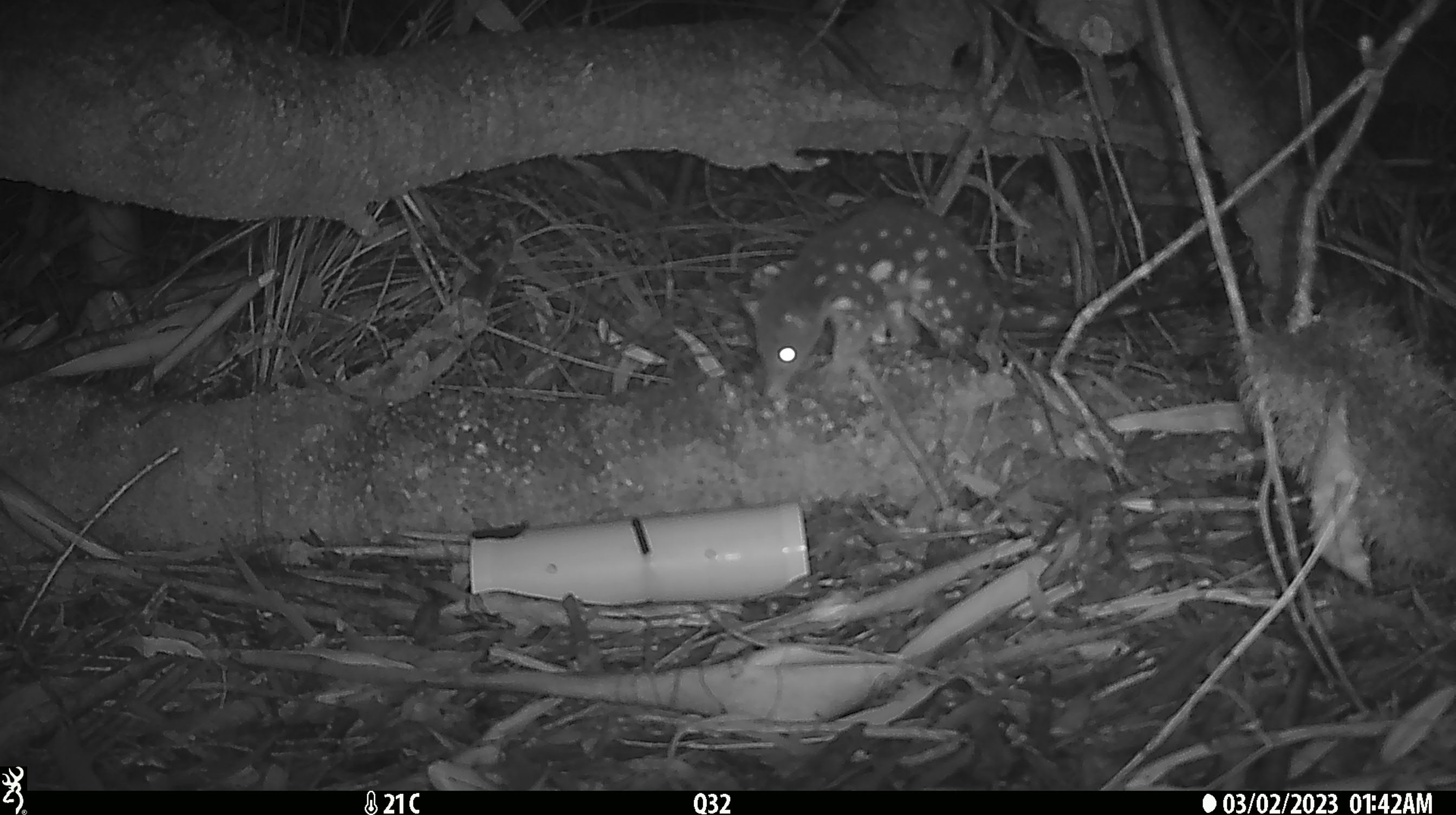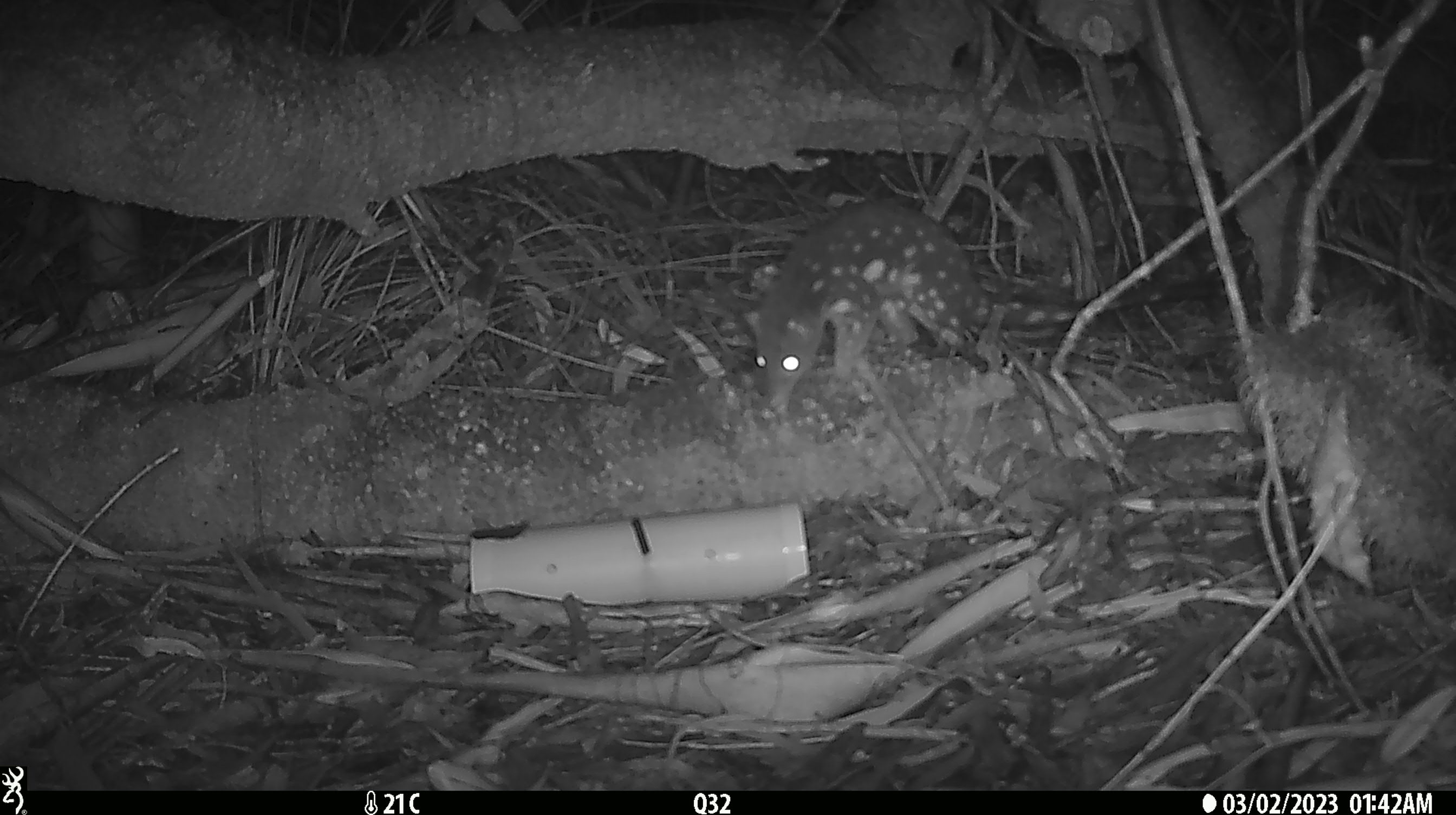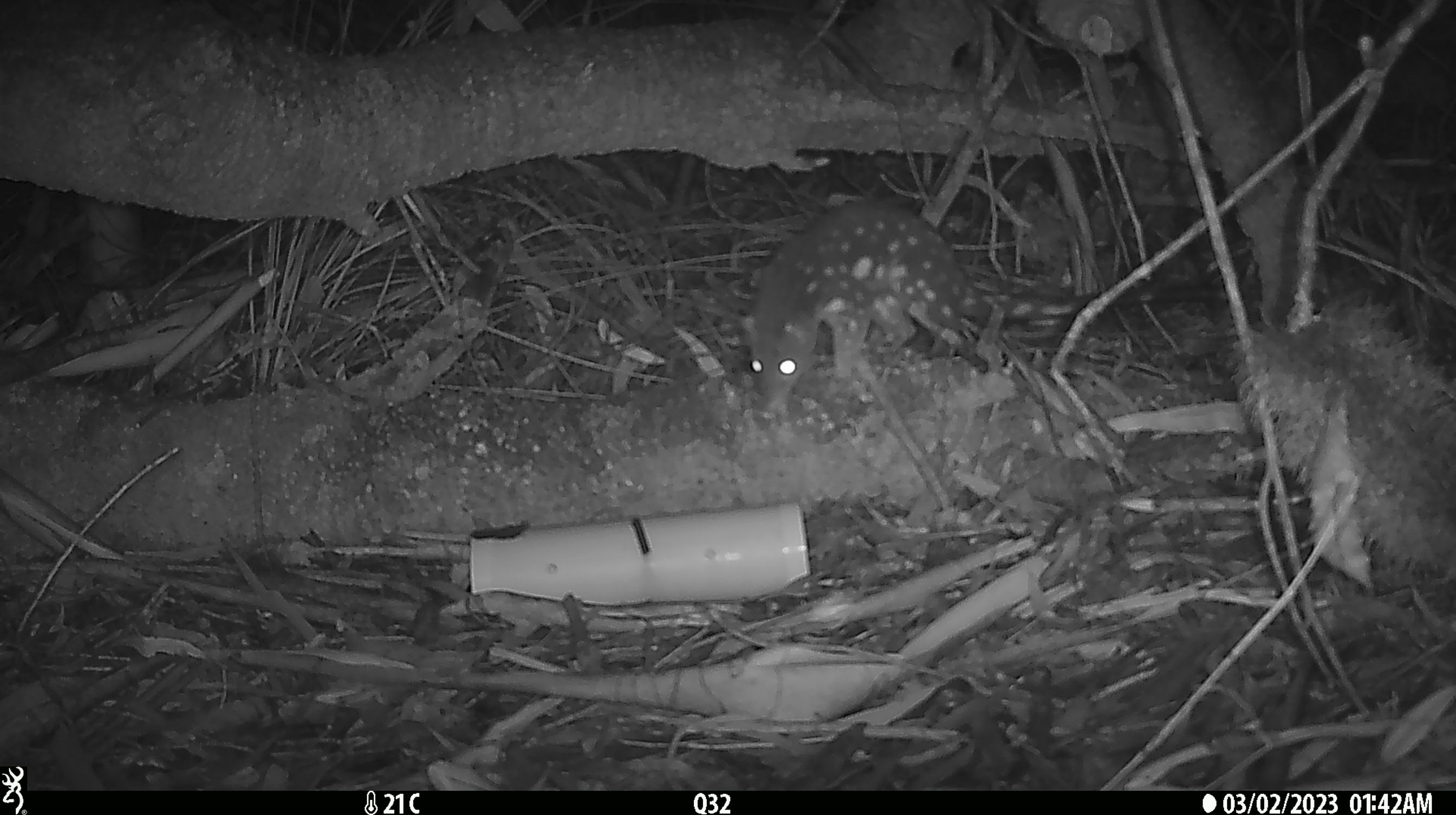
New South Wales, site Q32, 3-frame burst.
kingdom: Animalia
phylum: Chordata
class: Mammalia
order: Dasyuromorphia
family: Dasyuridae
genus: Dasyurus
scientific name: Dasyurus maculatus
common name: spotted-tailed quoll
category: quoll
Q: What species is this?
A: Quoll (spotted-tailed quoll) (Dasyurus maculatus).